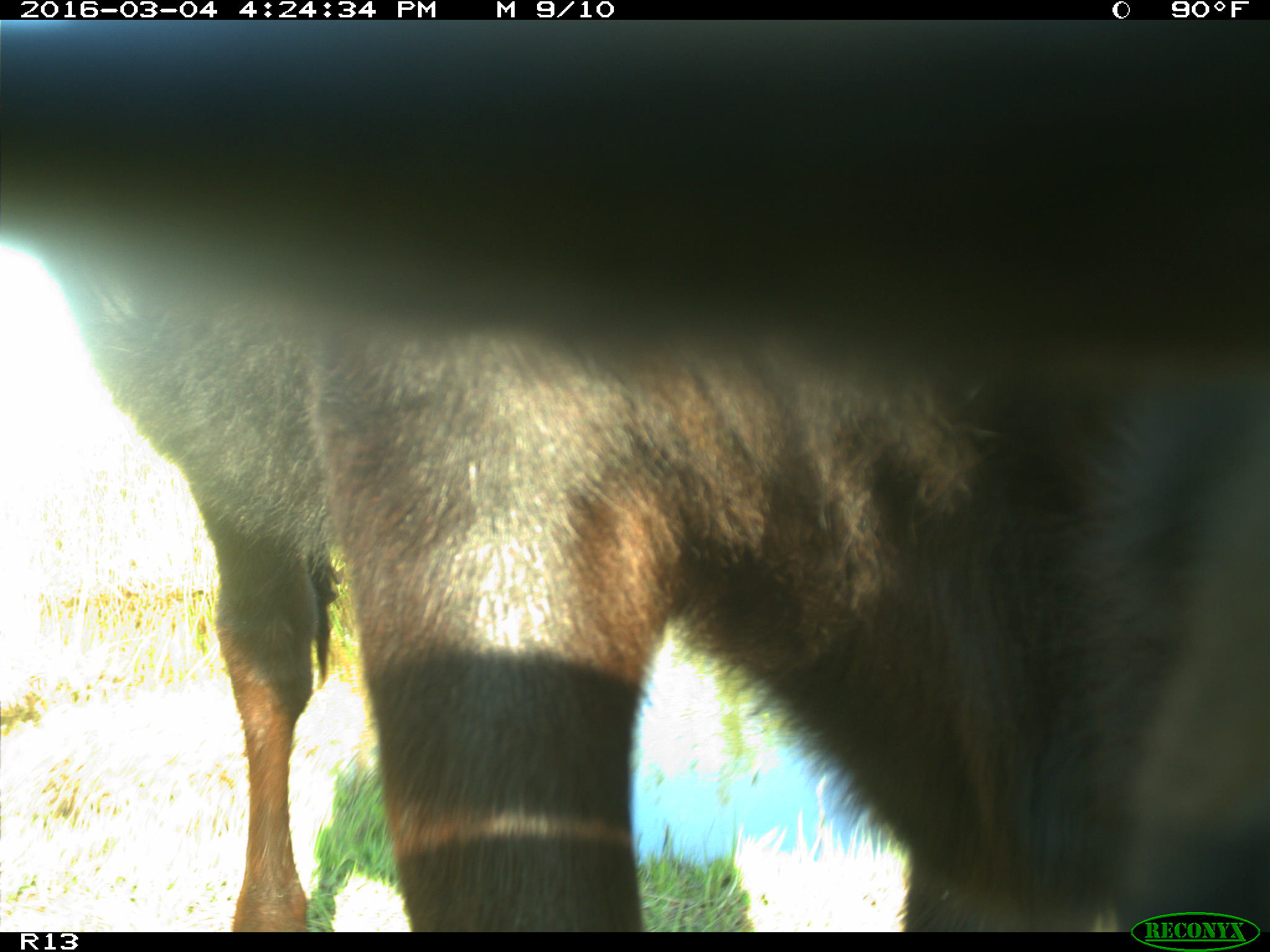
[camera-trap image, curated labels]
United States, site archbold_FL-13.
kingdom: Animalia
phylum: Chordata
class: Mammalia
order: Artiodactyla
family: Bovidae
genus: Bos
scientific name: Bos taurus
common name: domestic cow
Bos taurus (domestic cow).